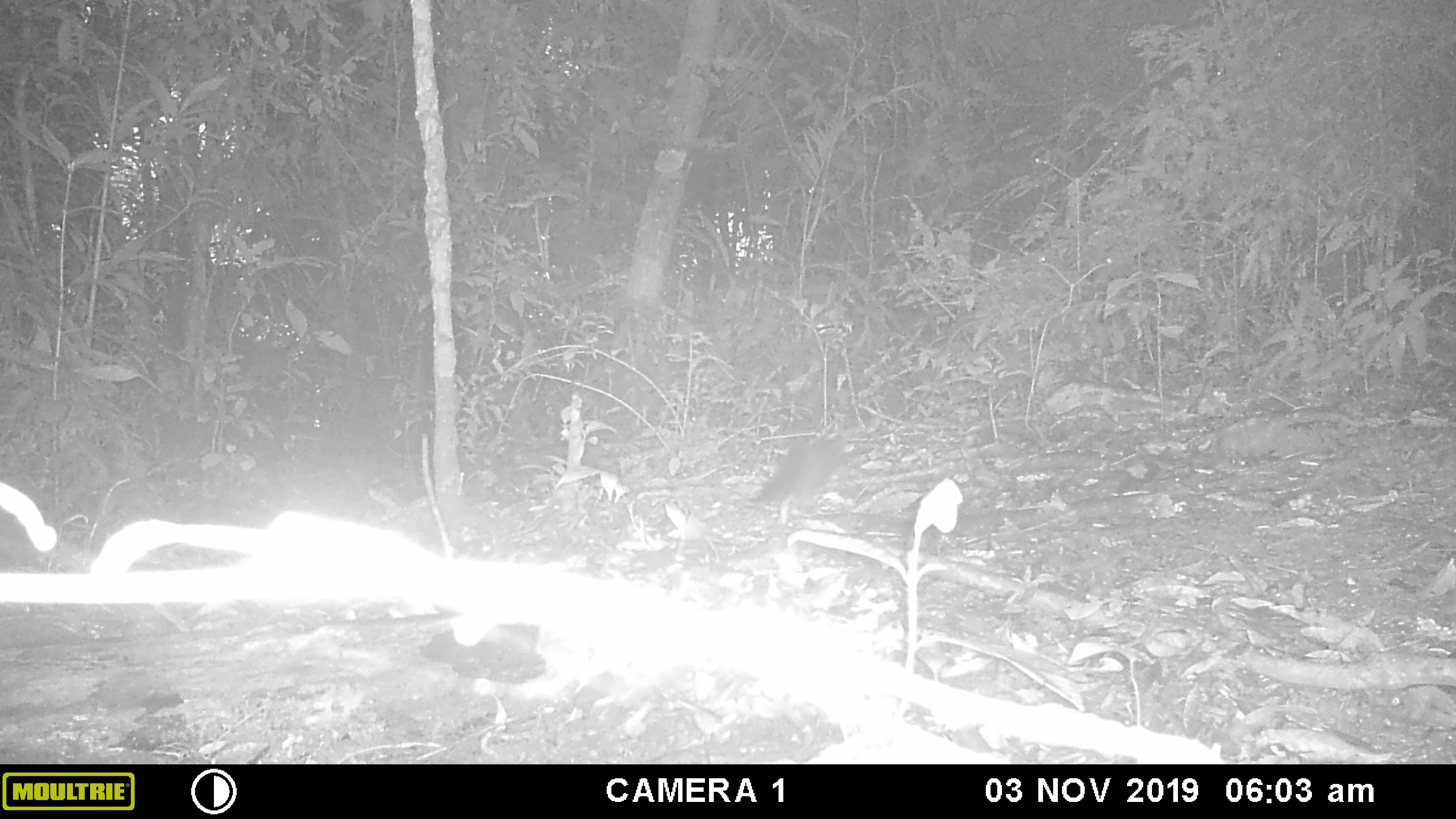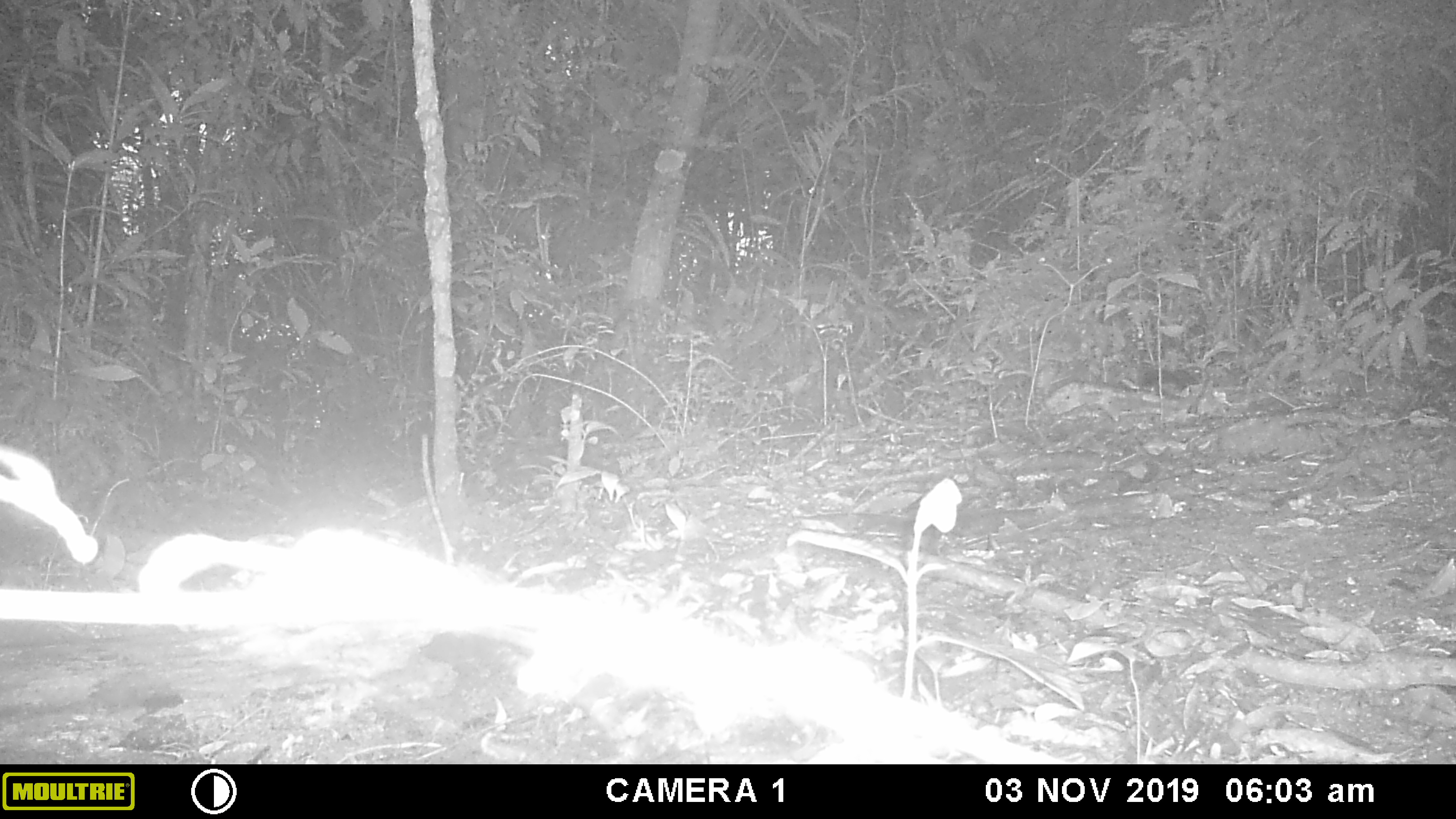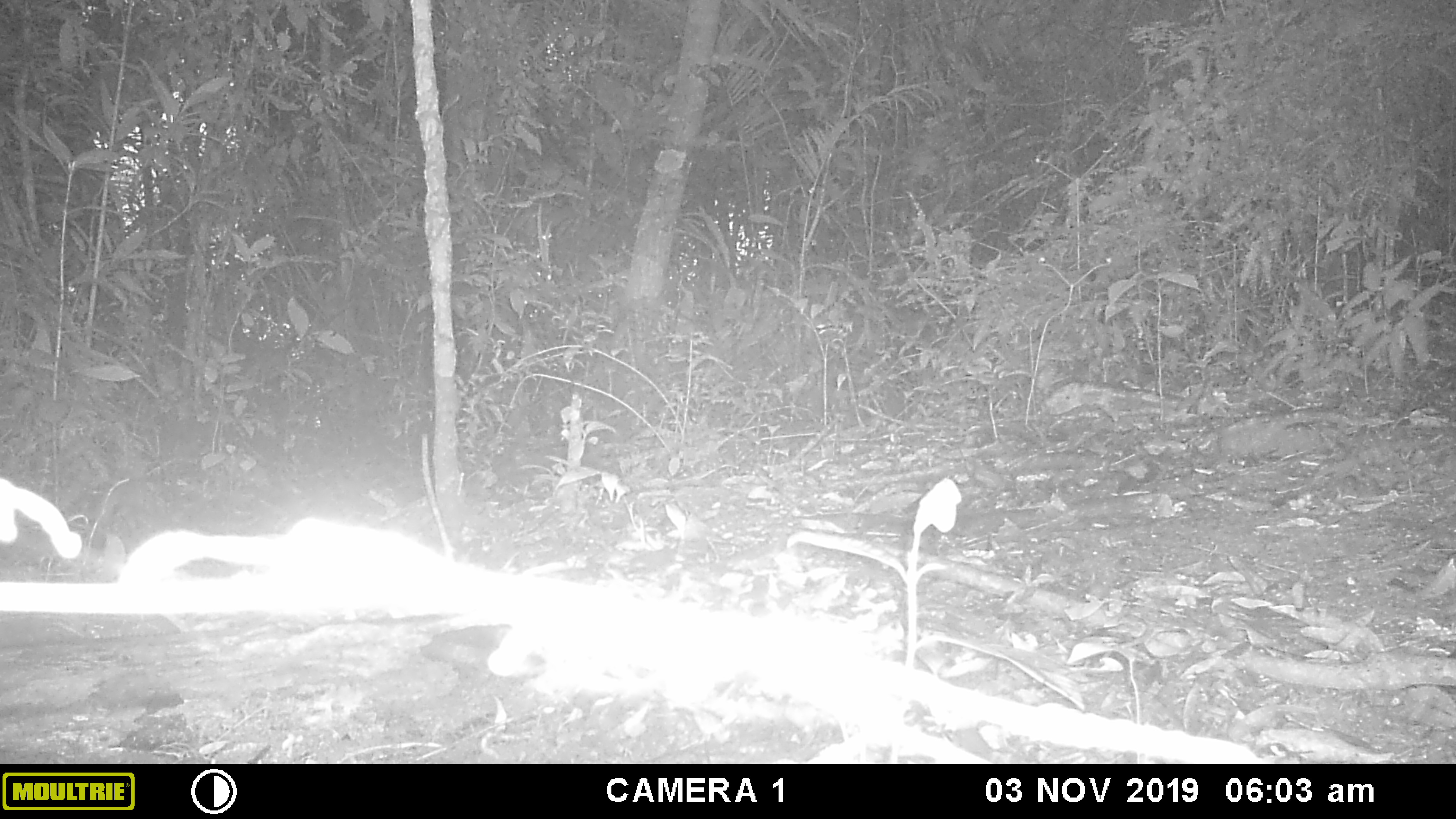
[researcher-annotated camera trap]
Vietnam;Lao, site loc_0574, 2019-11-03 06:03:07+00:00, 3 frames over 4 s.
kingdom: Animalia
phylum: Chordata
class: Mammalia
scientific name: Mammalia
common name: mammal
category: unidentified small mammal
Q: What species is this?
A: Unidentified small mammal (mammal) (Mammalia).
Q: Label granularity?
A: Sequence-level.